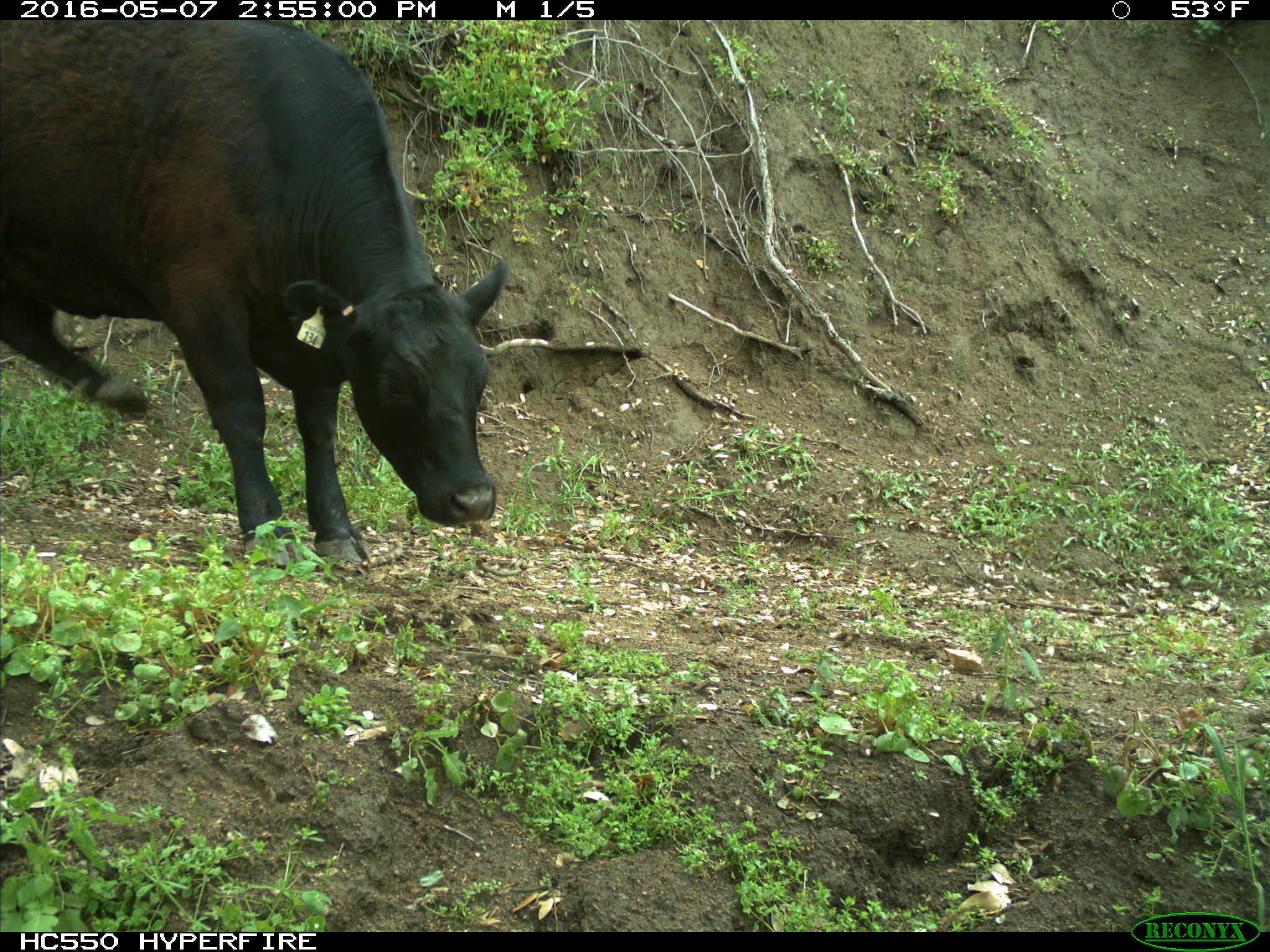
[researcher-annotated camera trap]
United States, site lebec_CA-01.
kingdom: Animalia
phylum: Chordata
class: Mammalia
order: Artiodactyla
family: Bovidae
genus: Bos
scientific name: Bos taurus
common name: domestic cow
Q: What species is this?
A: Bos taurus (domestic cow).